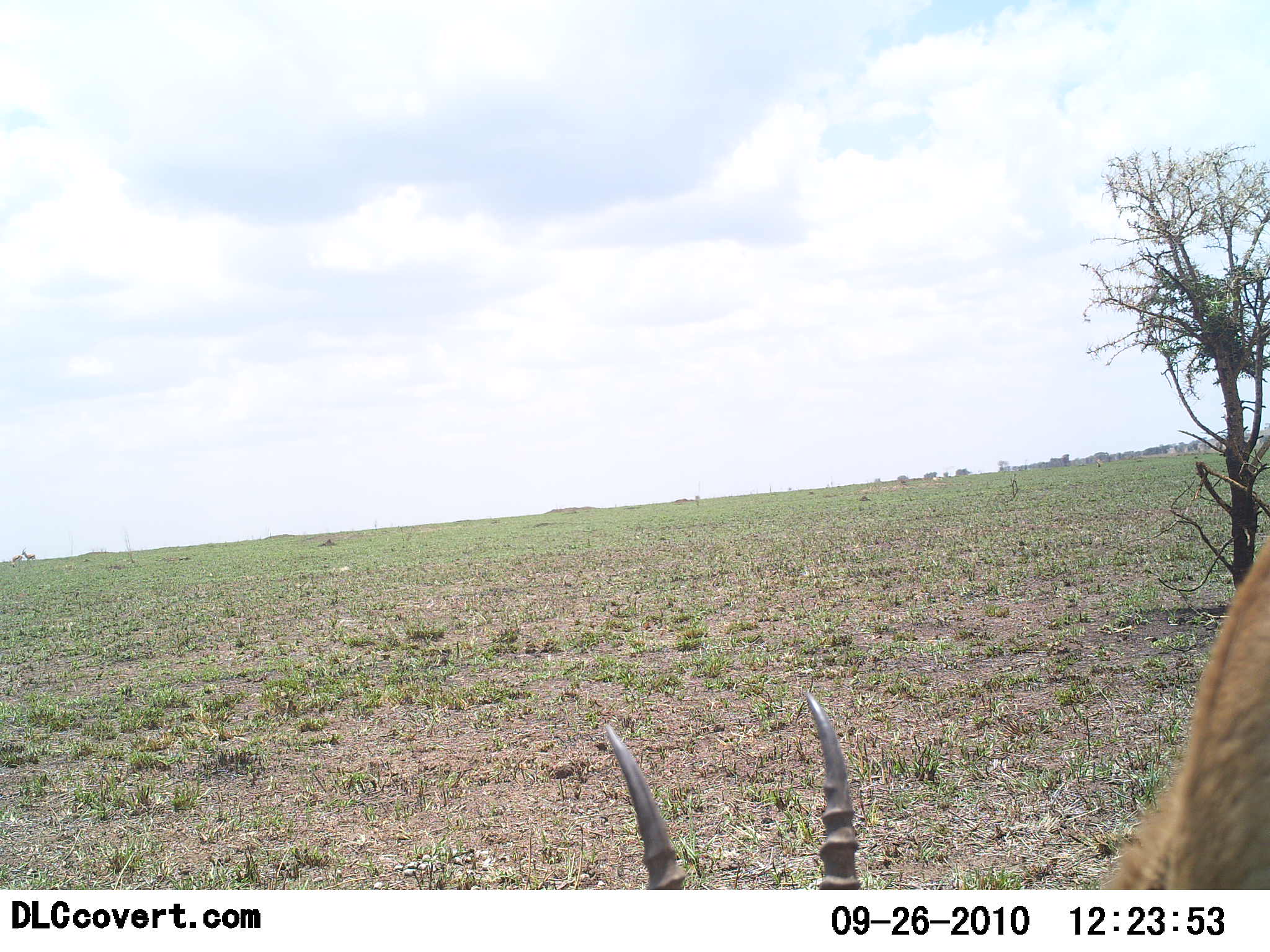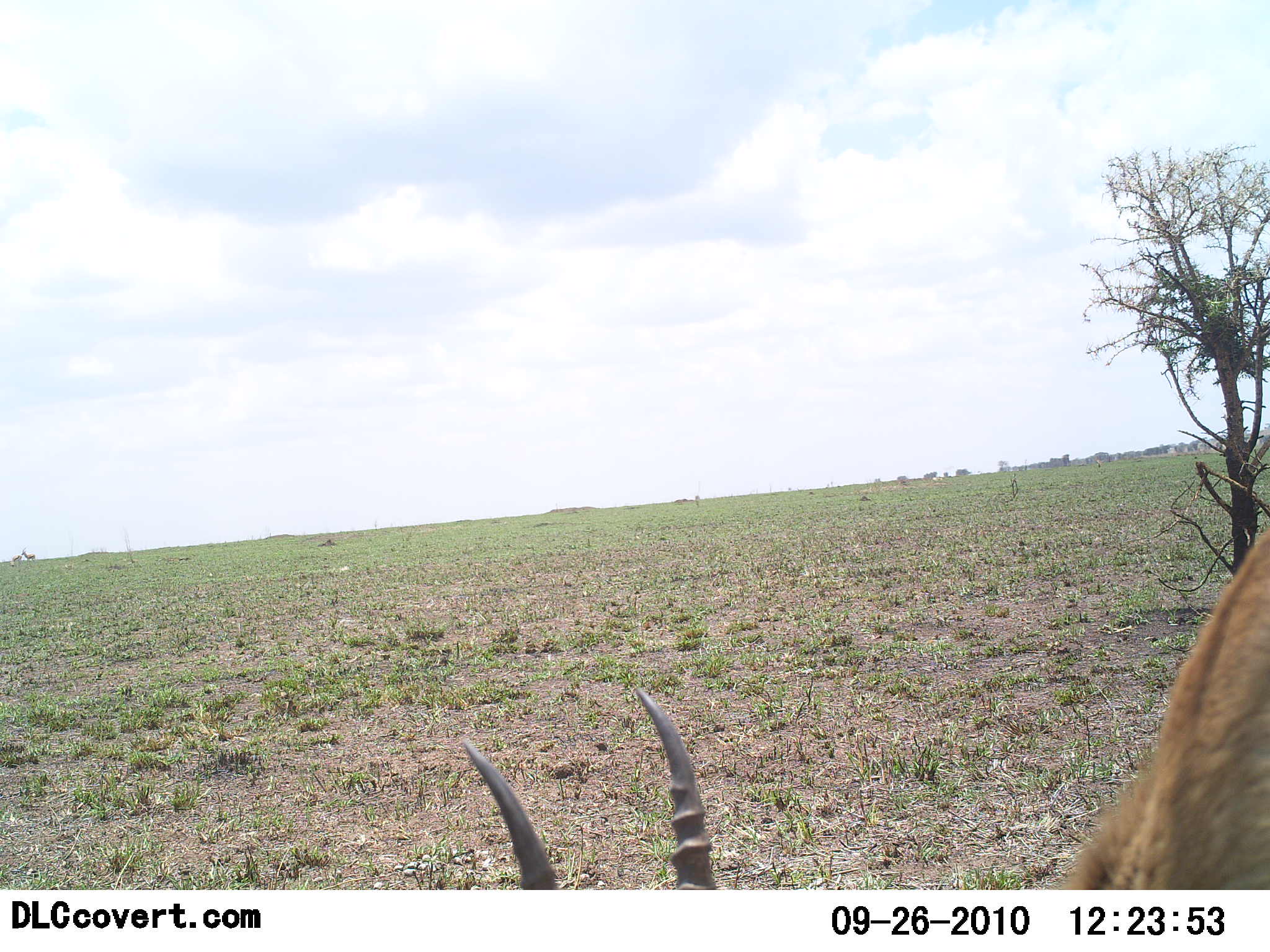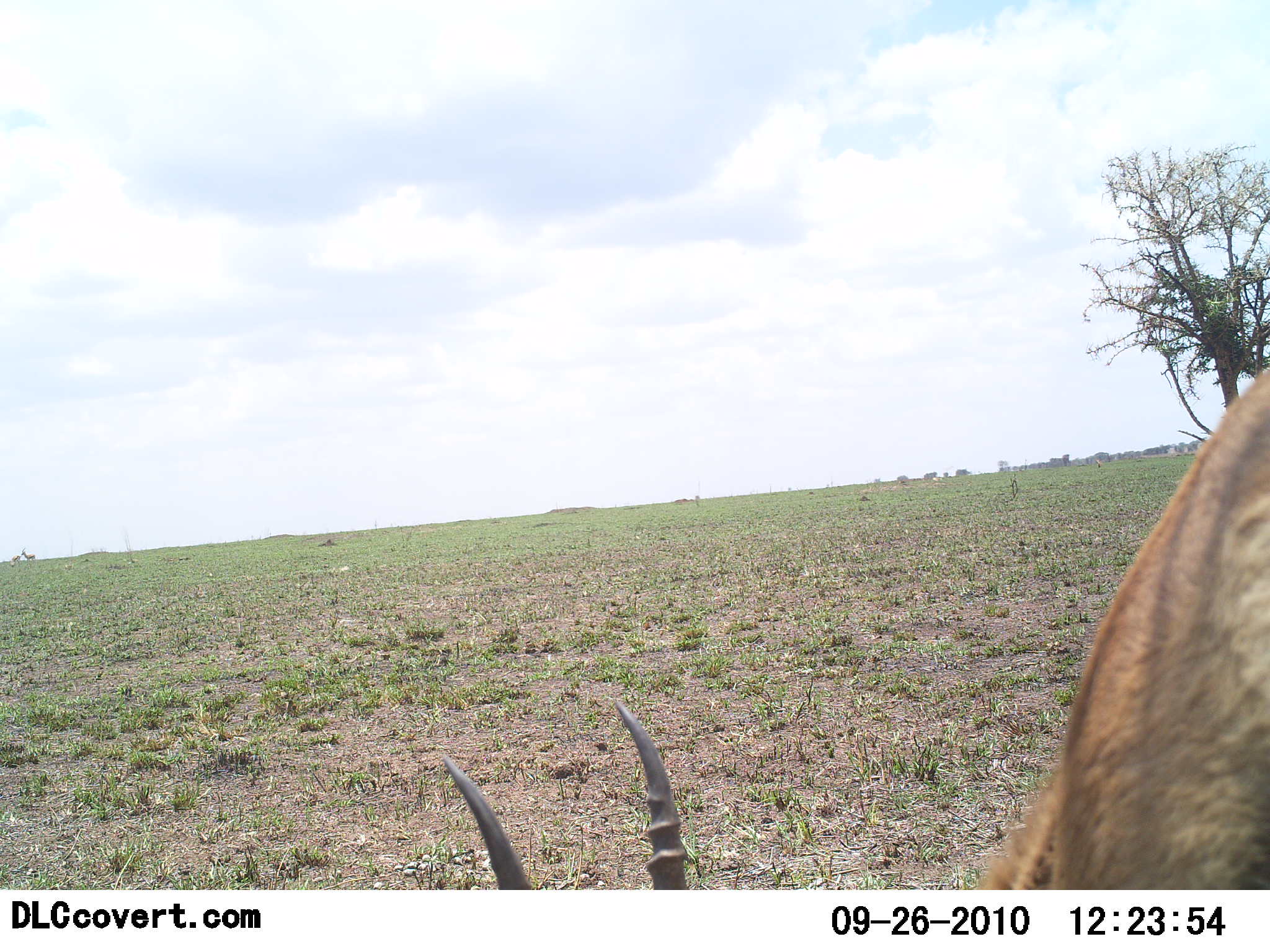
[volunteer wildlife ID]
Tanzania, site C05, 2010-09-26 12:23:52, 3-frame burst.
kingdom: Animalia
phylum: Chordata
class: Mammalia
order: Artiodactyla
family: Bovidae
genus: Nanger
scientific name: Nanger granti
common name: grant's gazelle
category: gazellegrants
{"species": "gazellegrants (grant's gazelle) (Nanger granti)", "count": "1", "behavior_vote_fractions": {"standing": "17%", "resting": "0%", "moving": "17%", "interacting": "0%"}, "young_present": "0%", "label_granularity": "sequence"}